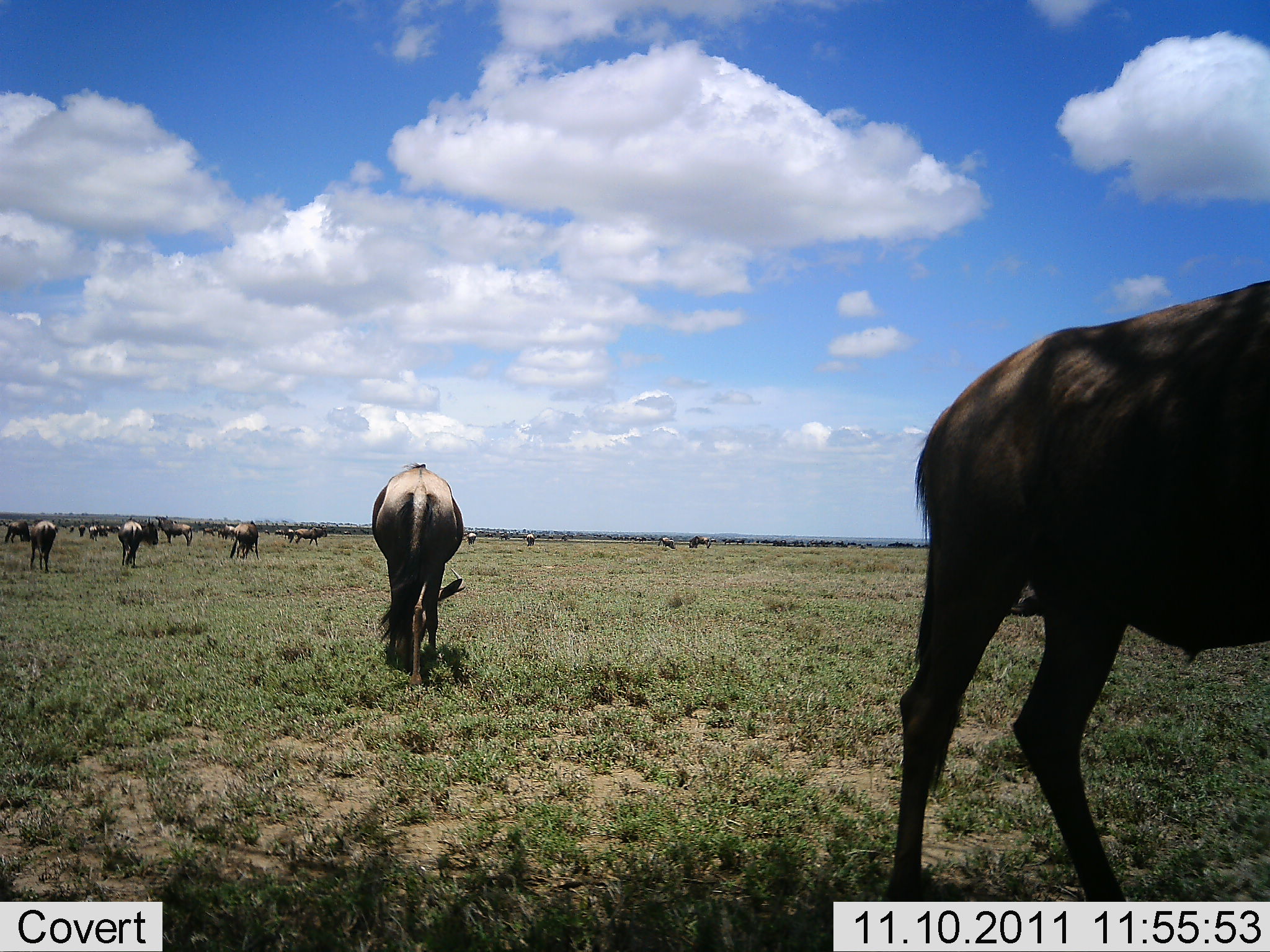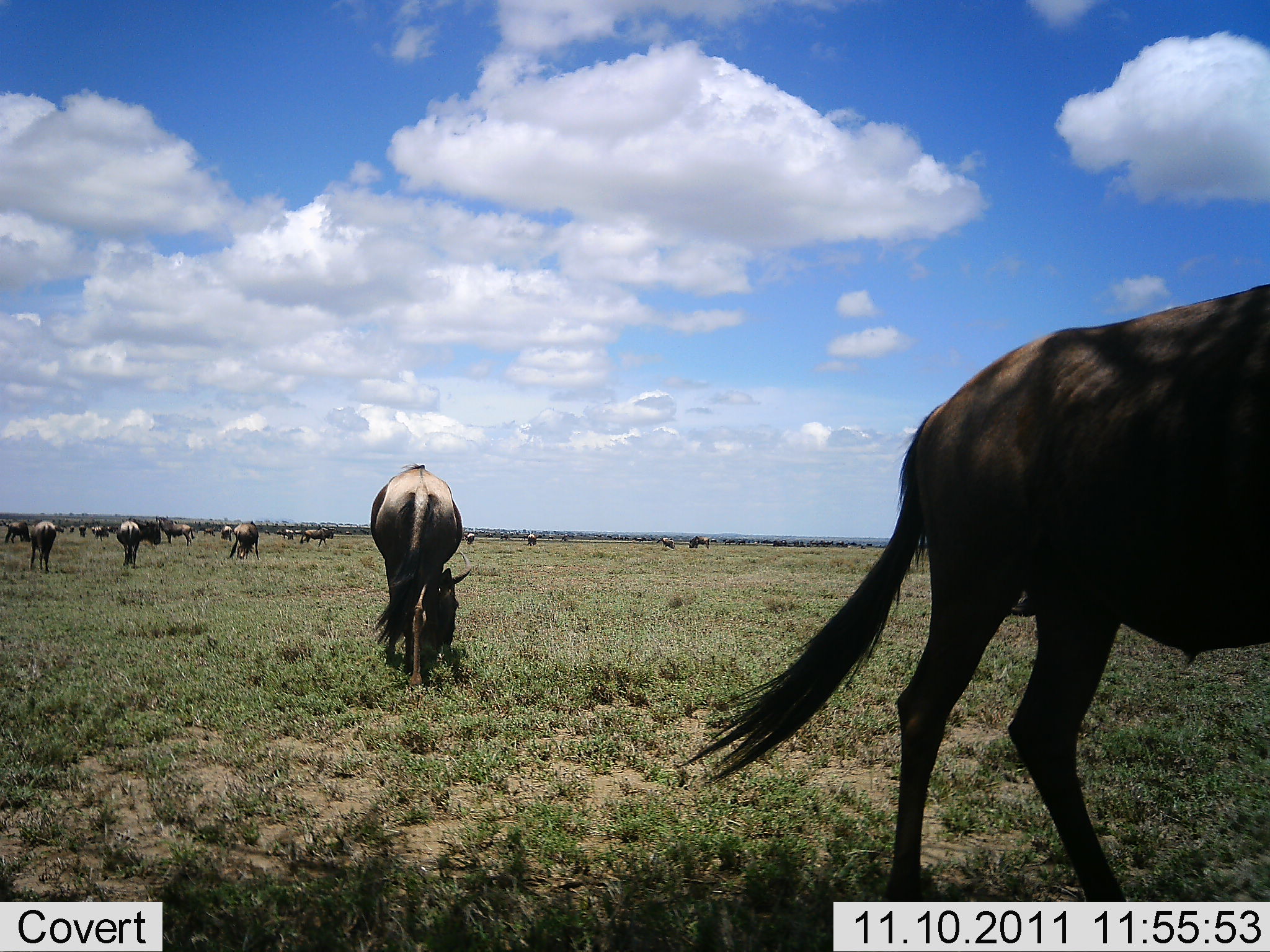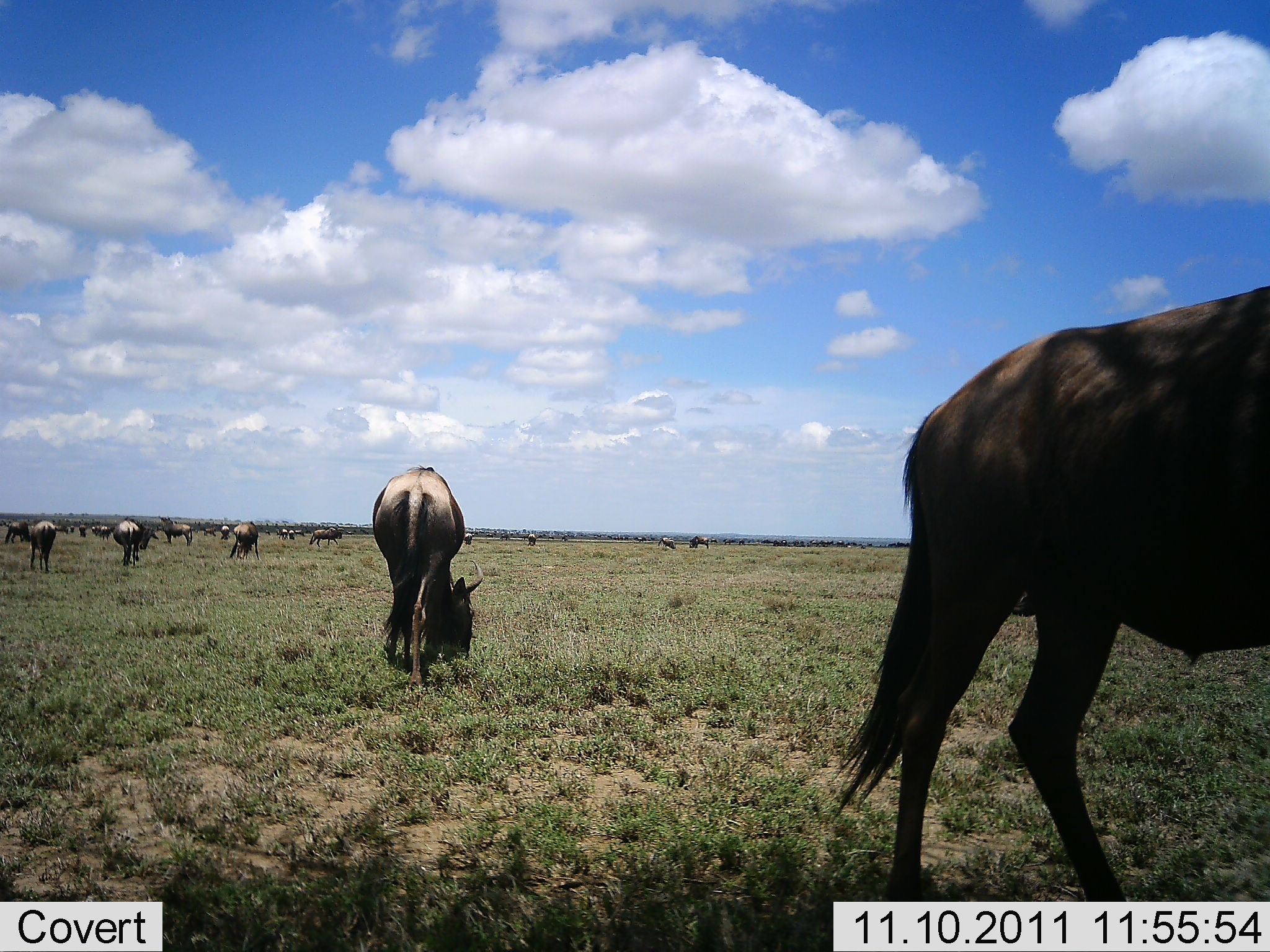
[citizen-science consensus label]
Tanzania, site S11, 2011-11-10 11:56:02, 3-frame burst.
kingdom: Animalia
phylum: Chordata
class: Mammalia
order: Artiodactyla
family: Bovidae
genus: Connochaetes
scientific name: Connochaetes taurinus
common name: blue wildebeest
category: wildebeest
Wildebeest (blue wildebeest) (Connochaetes taurinus), count 11-50. Behavior (volunteer vote fractions): standing 62%, resting 0%, moving 46%, interacting 0%. Young present (vote fraction): 0%. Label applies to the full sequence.